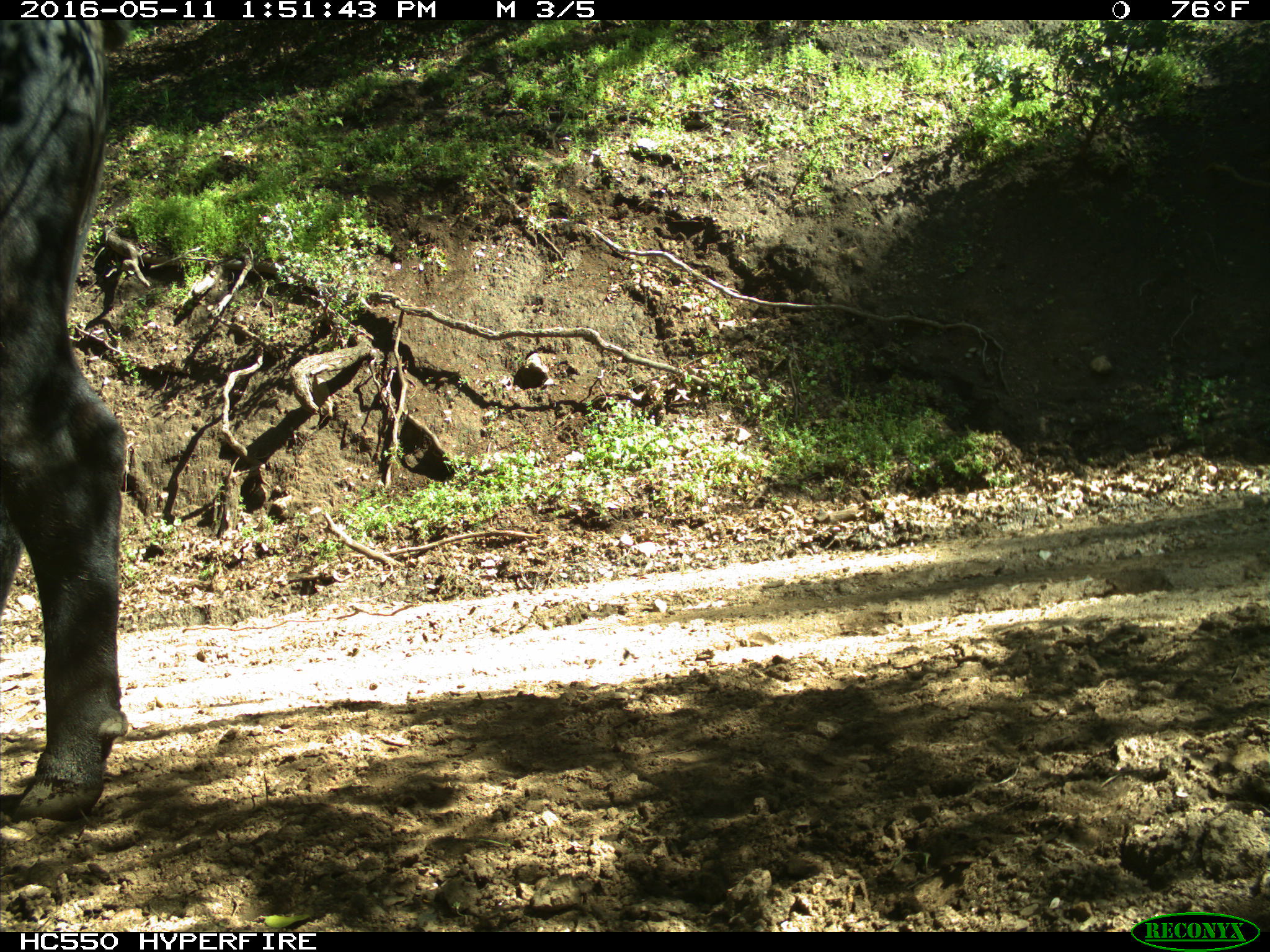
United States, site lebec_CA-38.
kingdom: Animalia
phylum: Chordata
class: Mammalia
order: Artiodactyla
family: Bovidae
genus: Bos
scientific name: Bos taurus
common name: domestic cow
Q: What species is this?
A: Bos taurus (domestic cow).